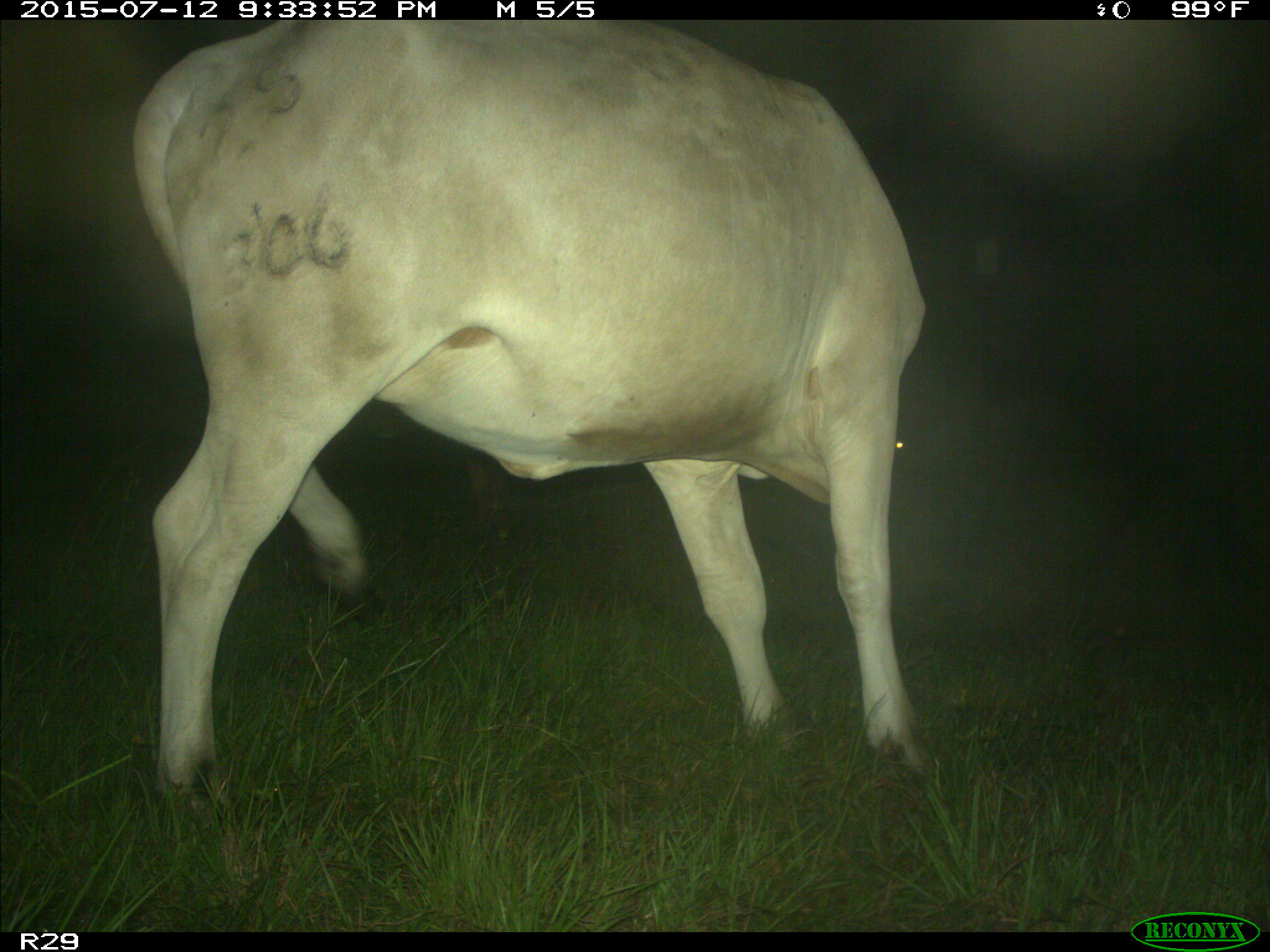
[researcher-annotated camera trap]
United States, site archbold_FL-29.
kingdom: Animalia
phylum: Chordata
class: Mammalia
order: Artiodactyla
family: Bovidae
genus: Bos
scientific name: Bos taurus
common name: domestic cow